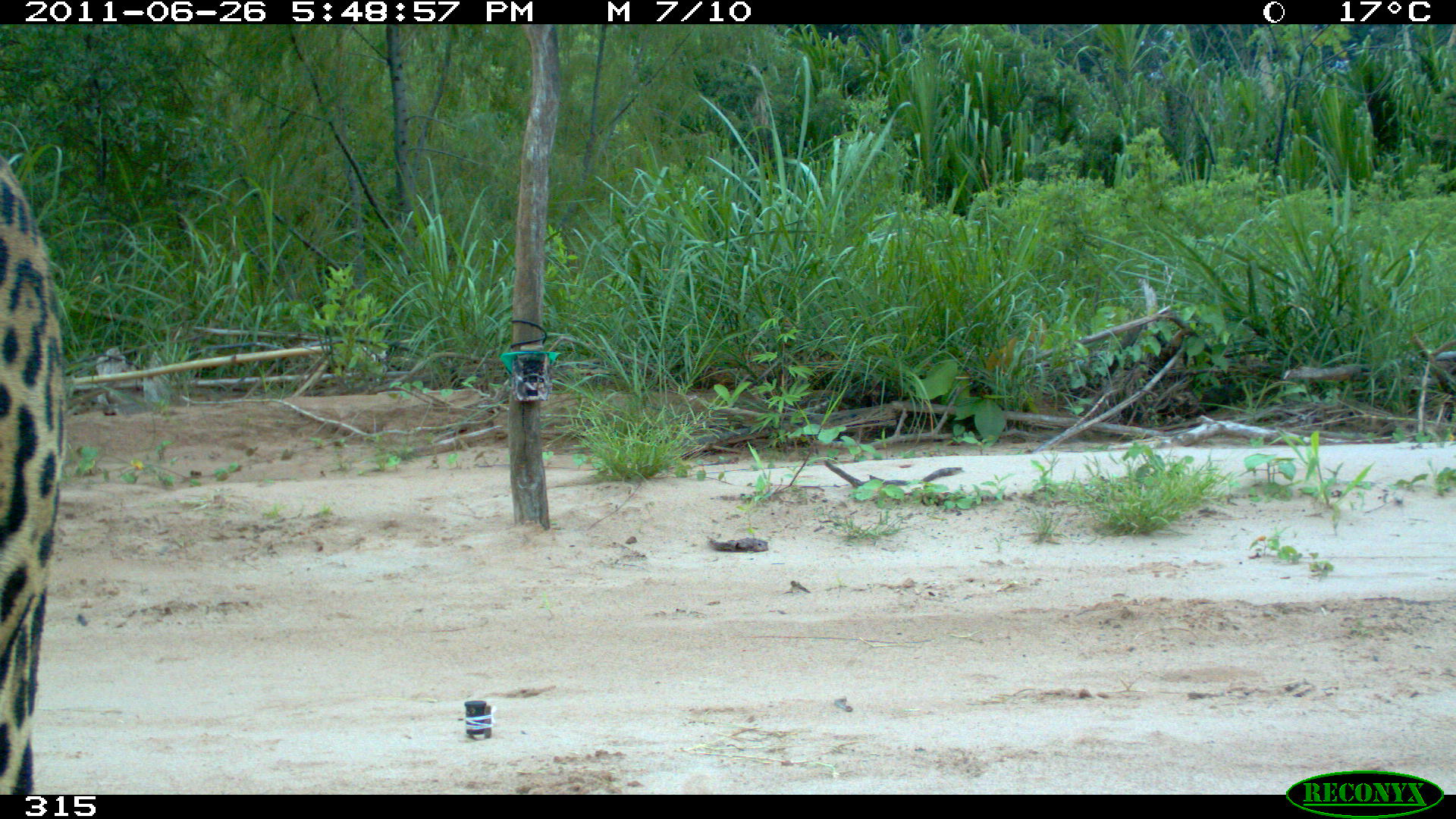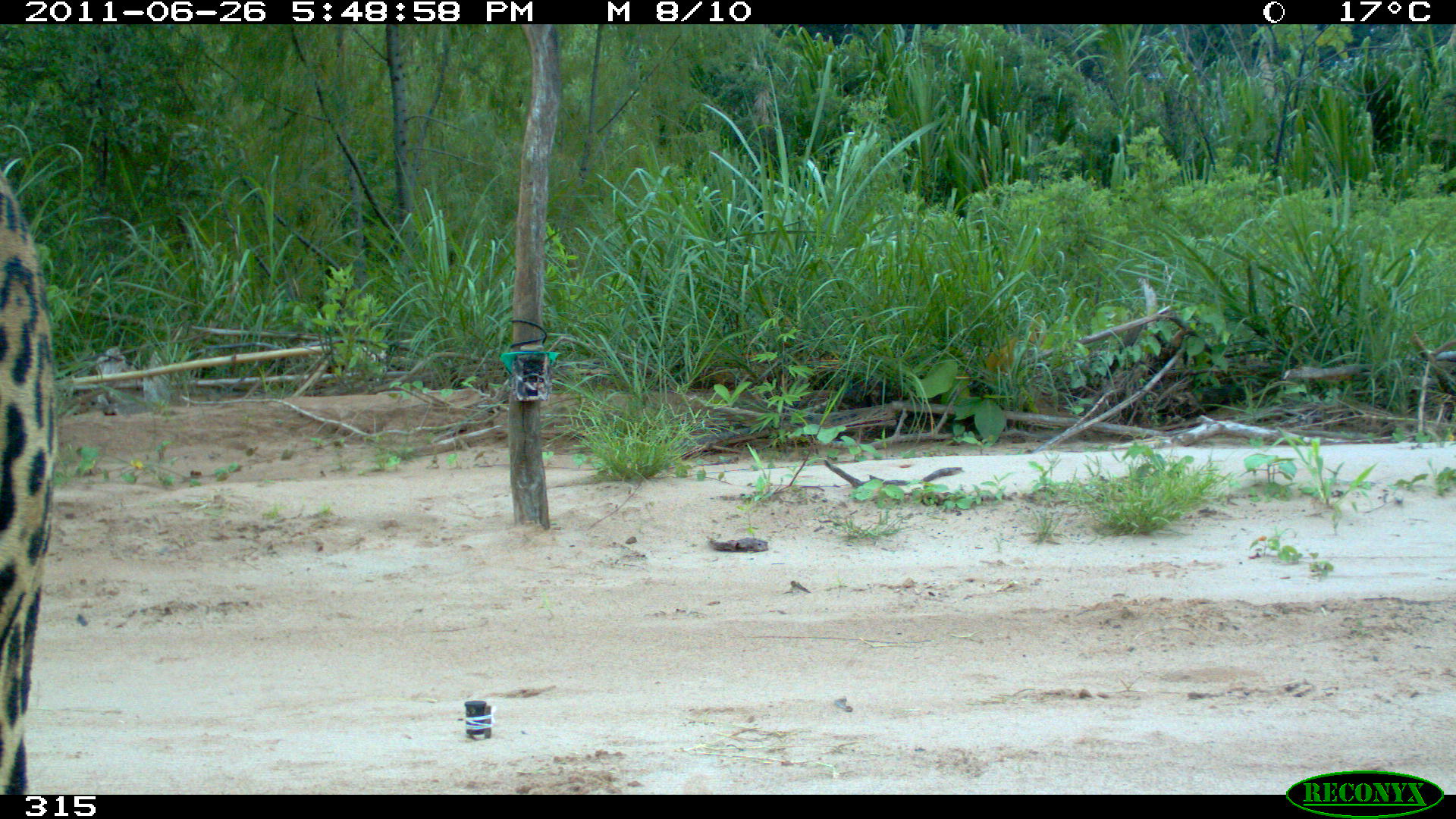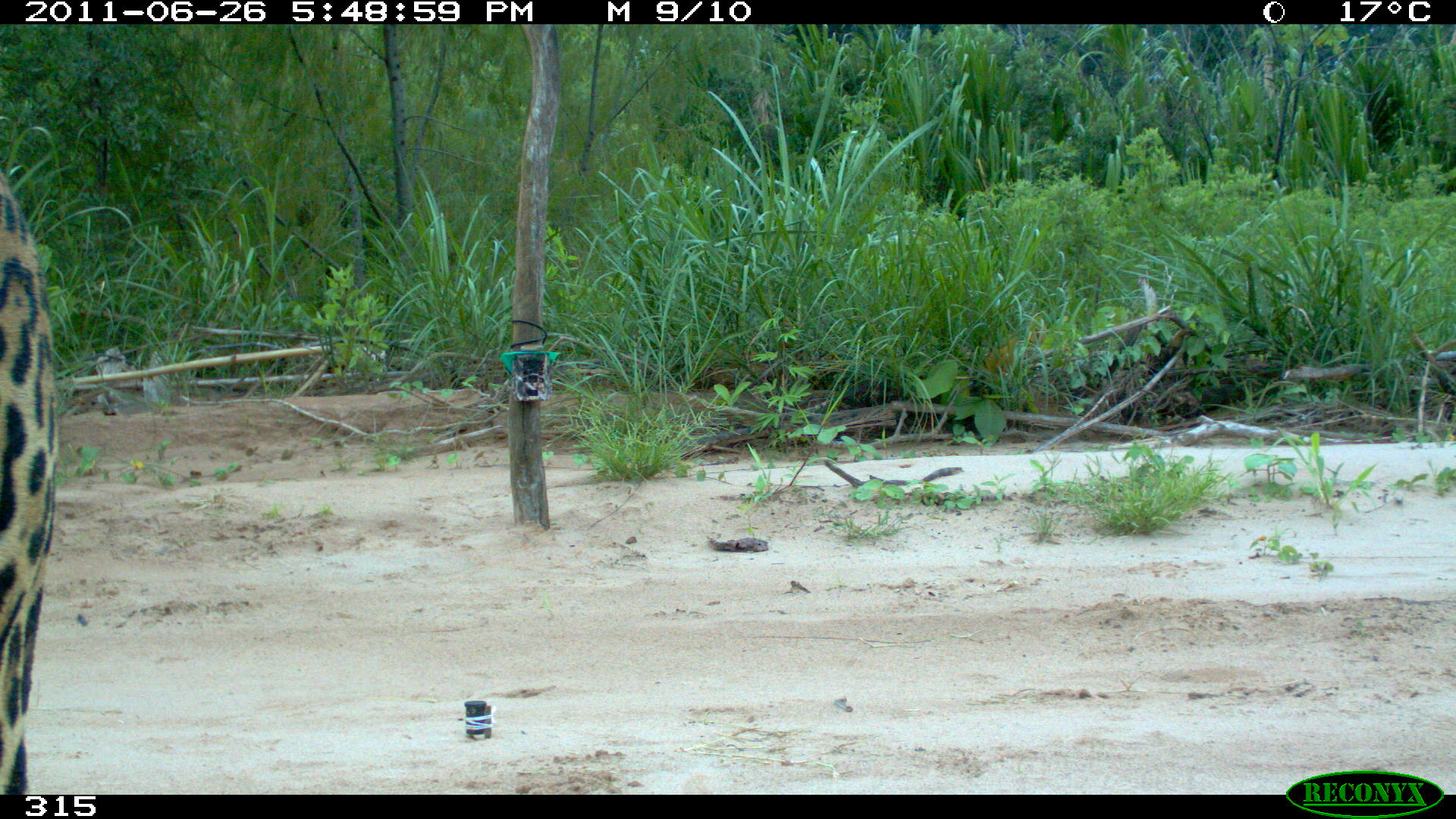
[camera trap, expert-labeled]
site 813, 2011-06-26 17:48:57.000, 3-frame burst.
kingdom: Animalia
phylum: Chordata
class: Mammalia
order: Carnivora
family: Felidae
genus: Panthera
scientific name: Panthera onca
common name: jaguar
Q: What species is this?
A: Panthera onca (jaguar).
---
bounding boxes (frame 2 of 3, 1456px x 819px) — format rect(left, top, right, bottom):
panthera onca: rect(0, 169, 59, 794)